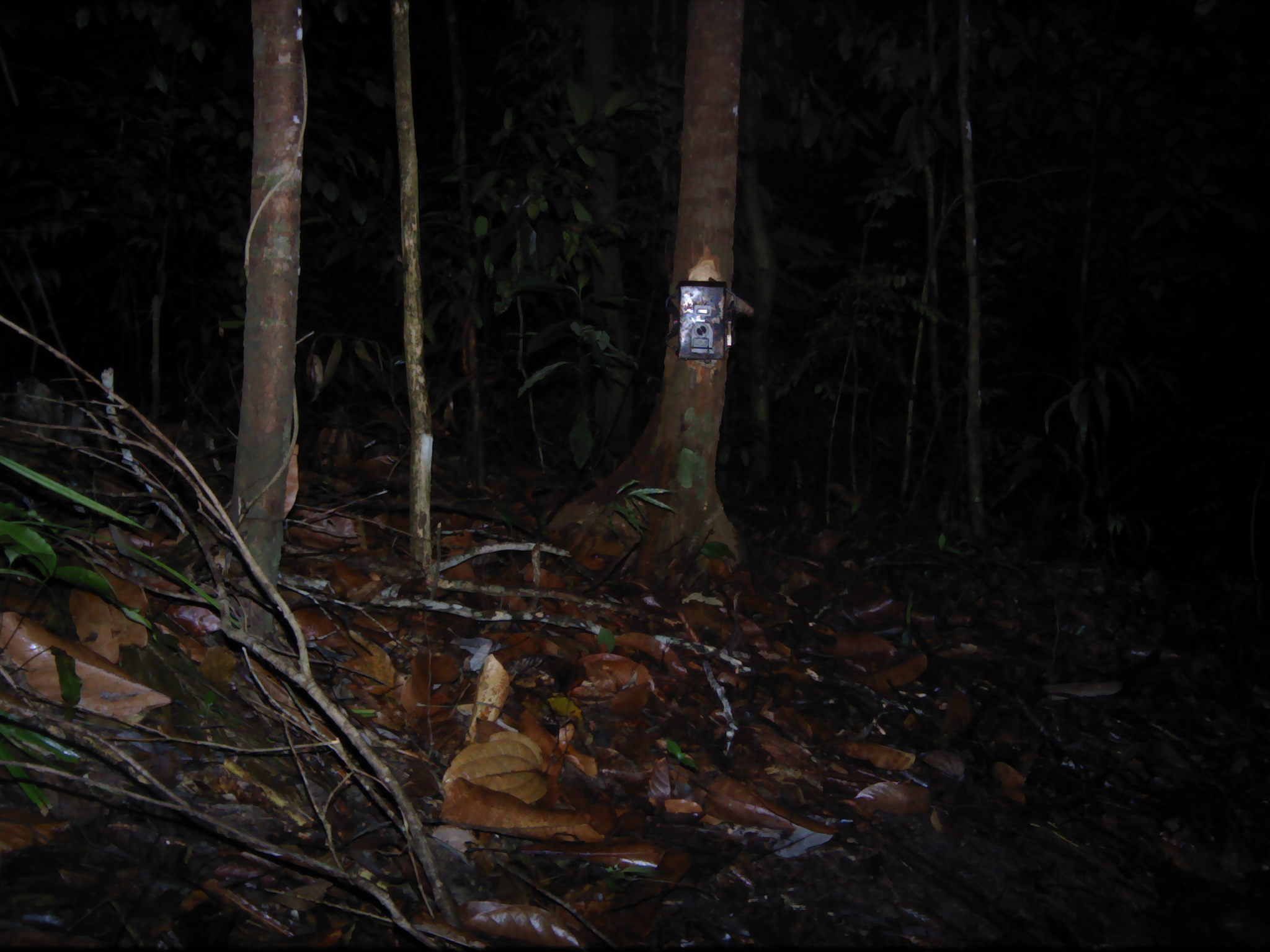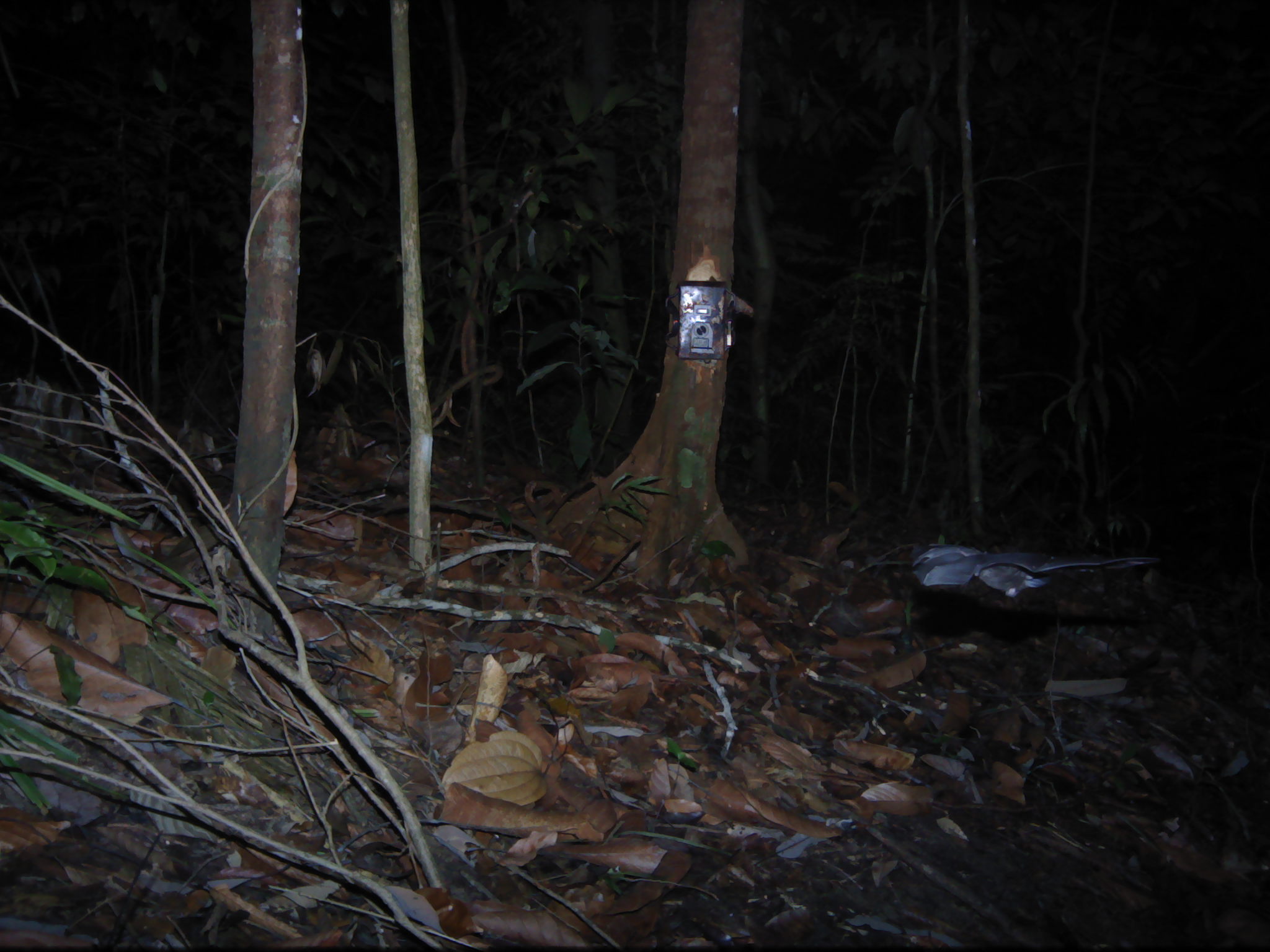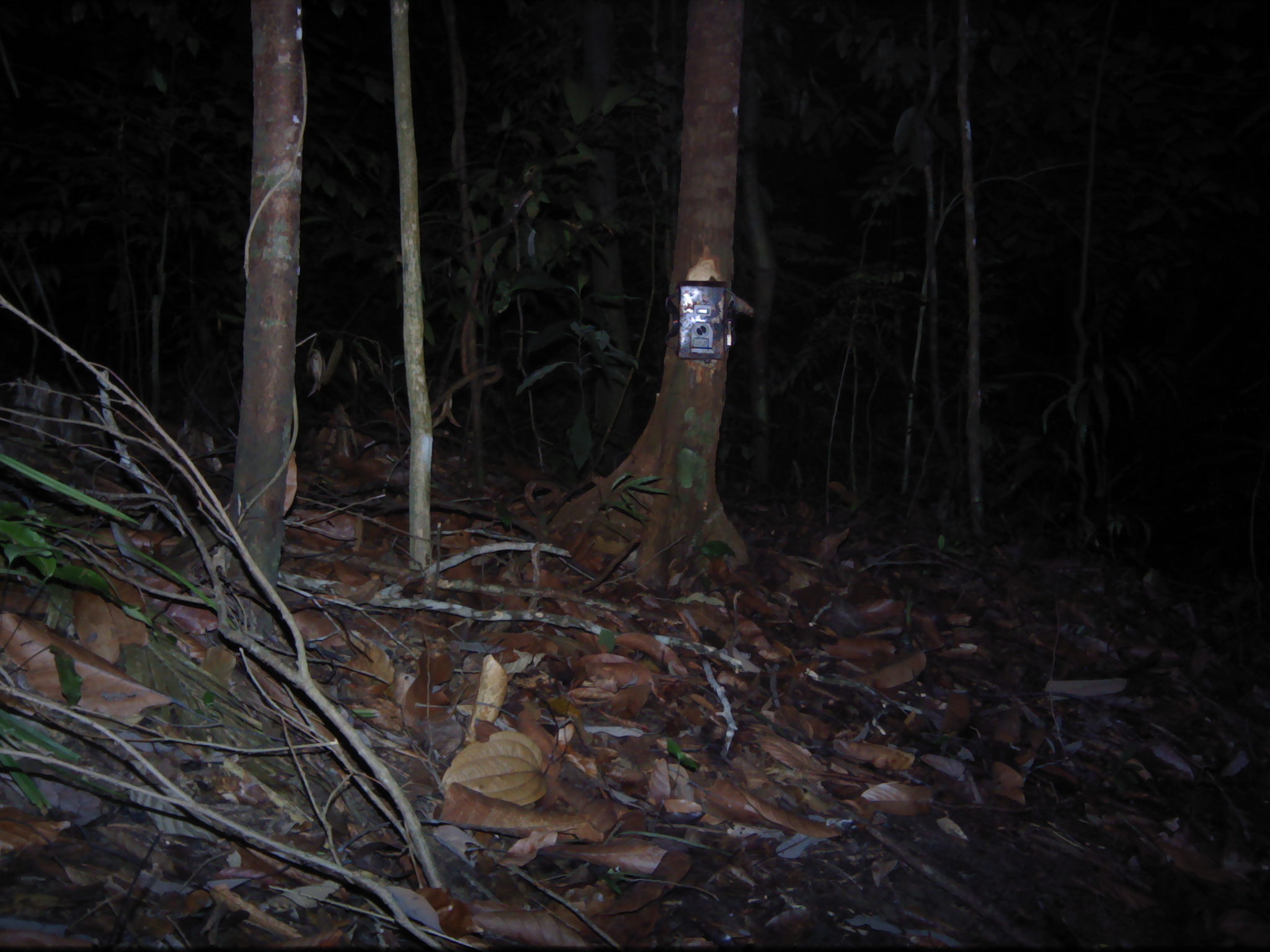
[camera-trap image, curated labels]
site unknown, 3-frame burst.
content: unidentified animal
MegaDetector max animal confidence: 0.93